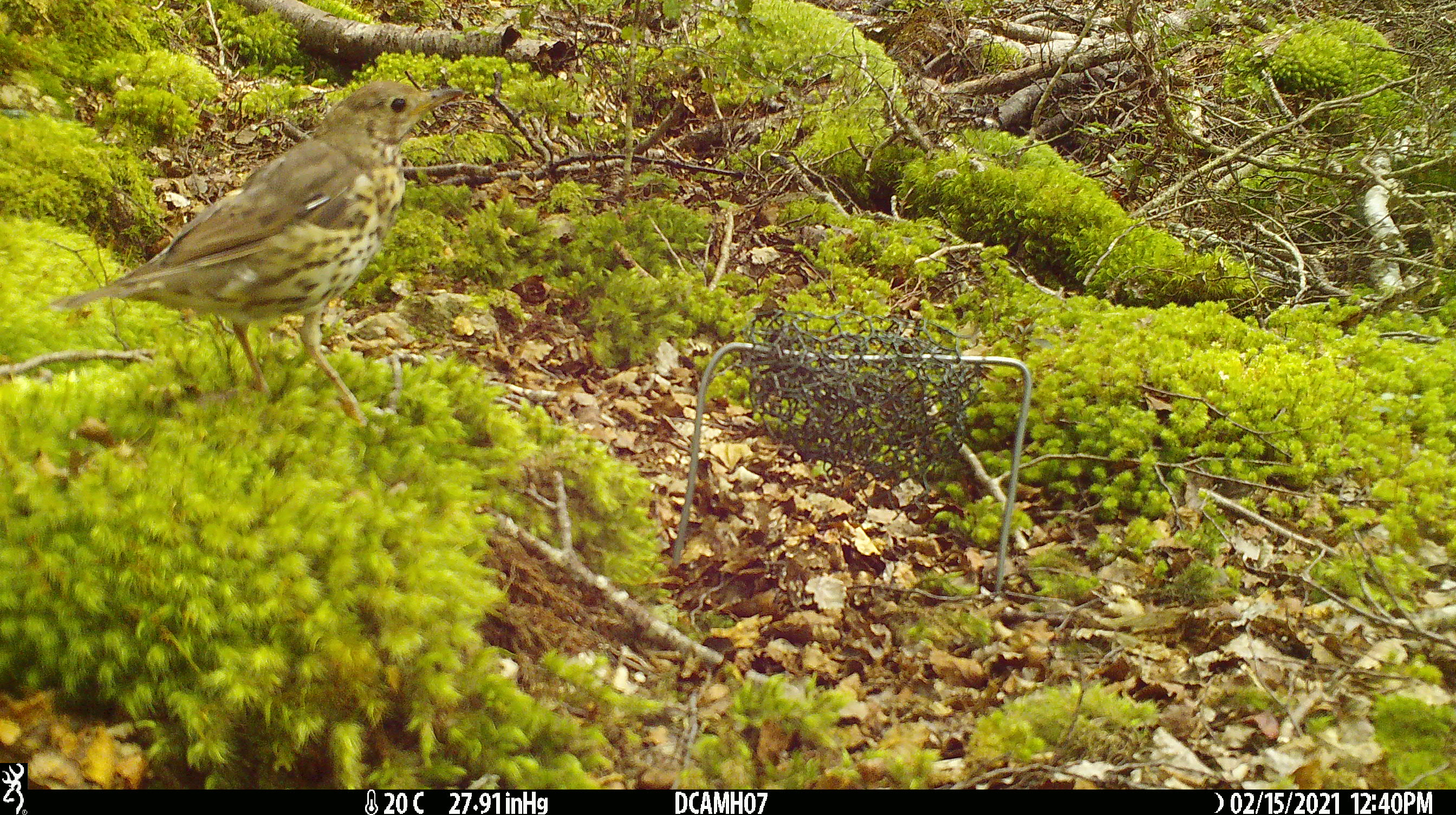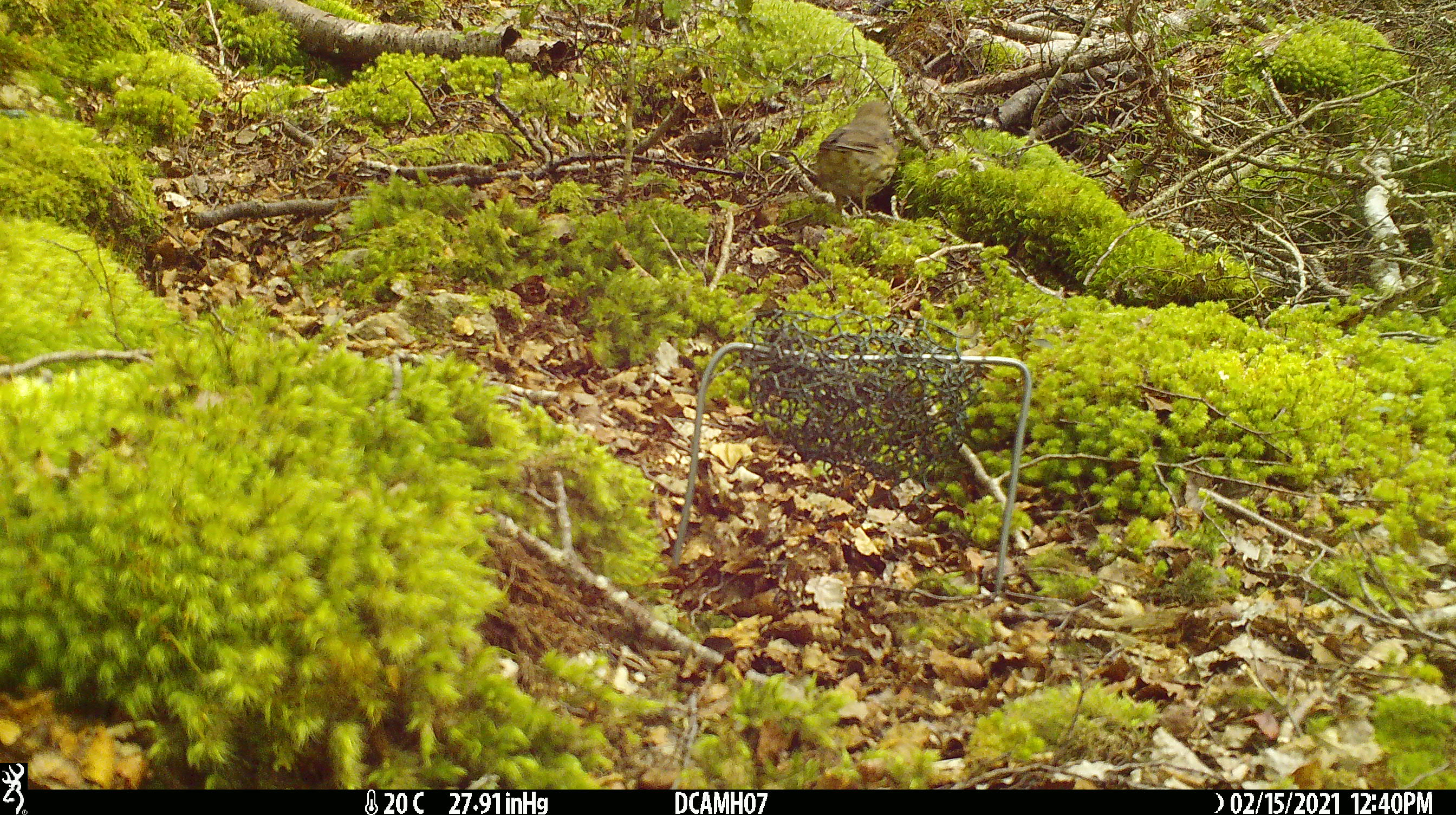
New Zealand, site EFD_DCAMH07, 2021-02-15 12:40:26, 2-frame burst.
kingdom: Animalia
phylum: Chordata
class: Aves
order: Passeriformes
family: Turdidae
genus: Turdus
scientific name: Turdus philomelos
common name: song thrush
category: thrush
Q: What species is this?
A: Thrush (song thrush) (Turdus philomelos).